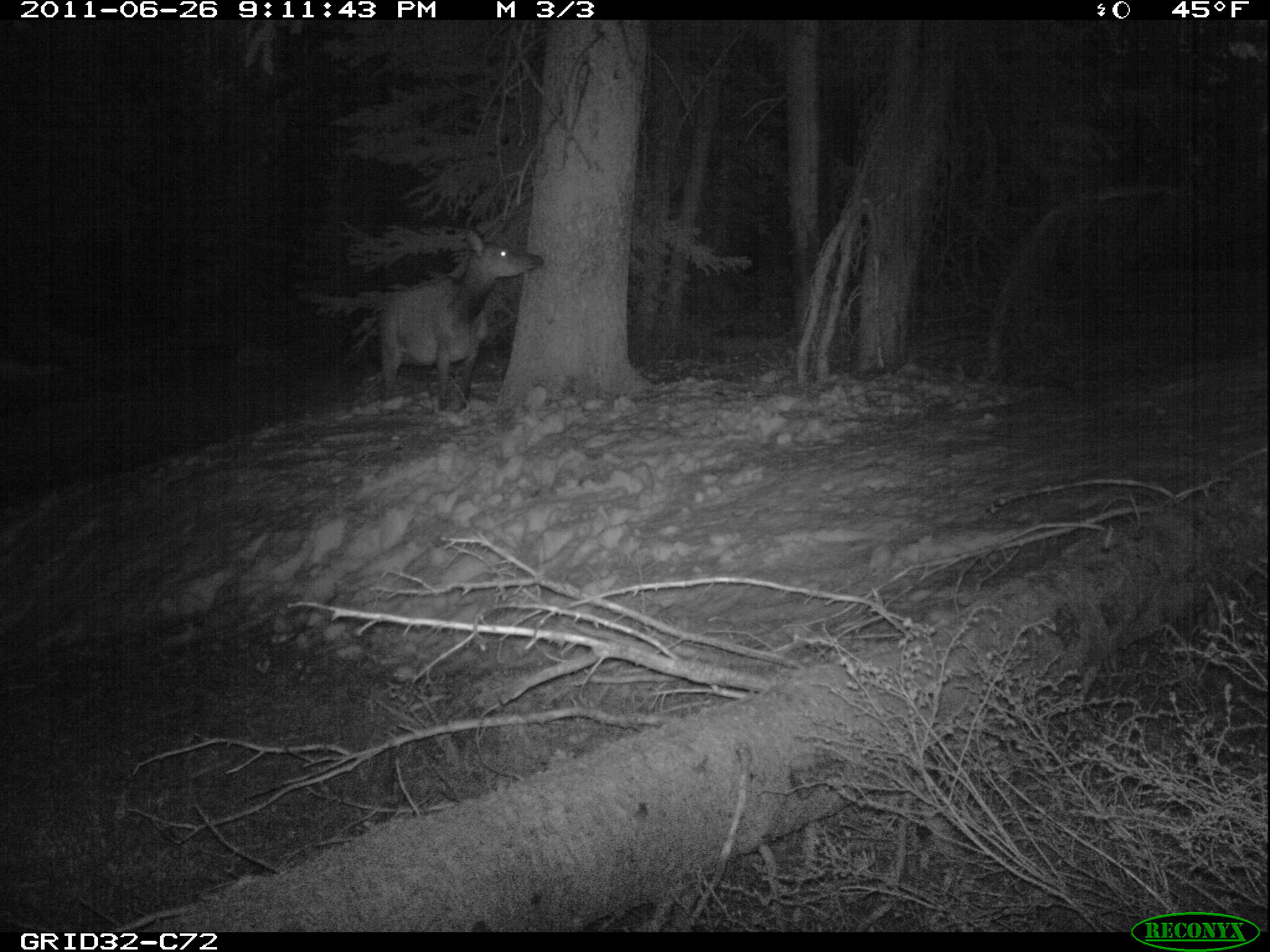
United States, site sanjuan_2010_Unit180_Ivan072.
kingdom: Animalia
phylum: Chordata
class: Mammalia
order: Artiodactyla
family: Cervidae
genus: Cervus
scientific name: Cervus elaphus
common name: red deer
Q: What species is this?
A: Cervus elaphus (red deer).